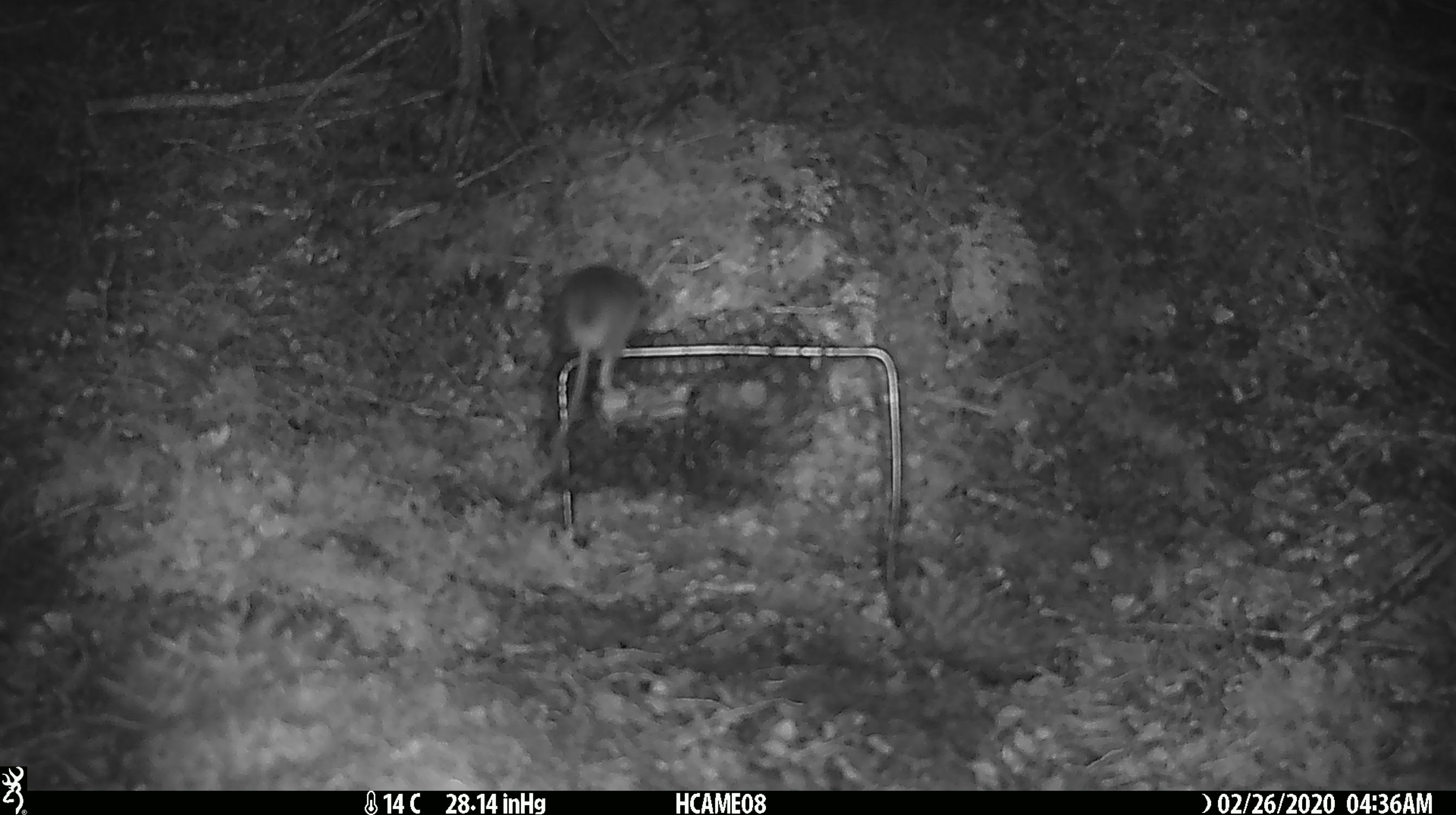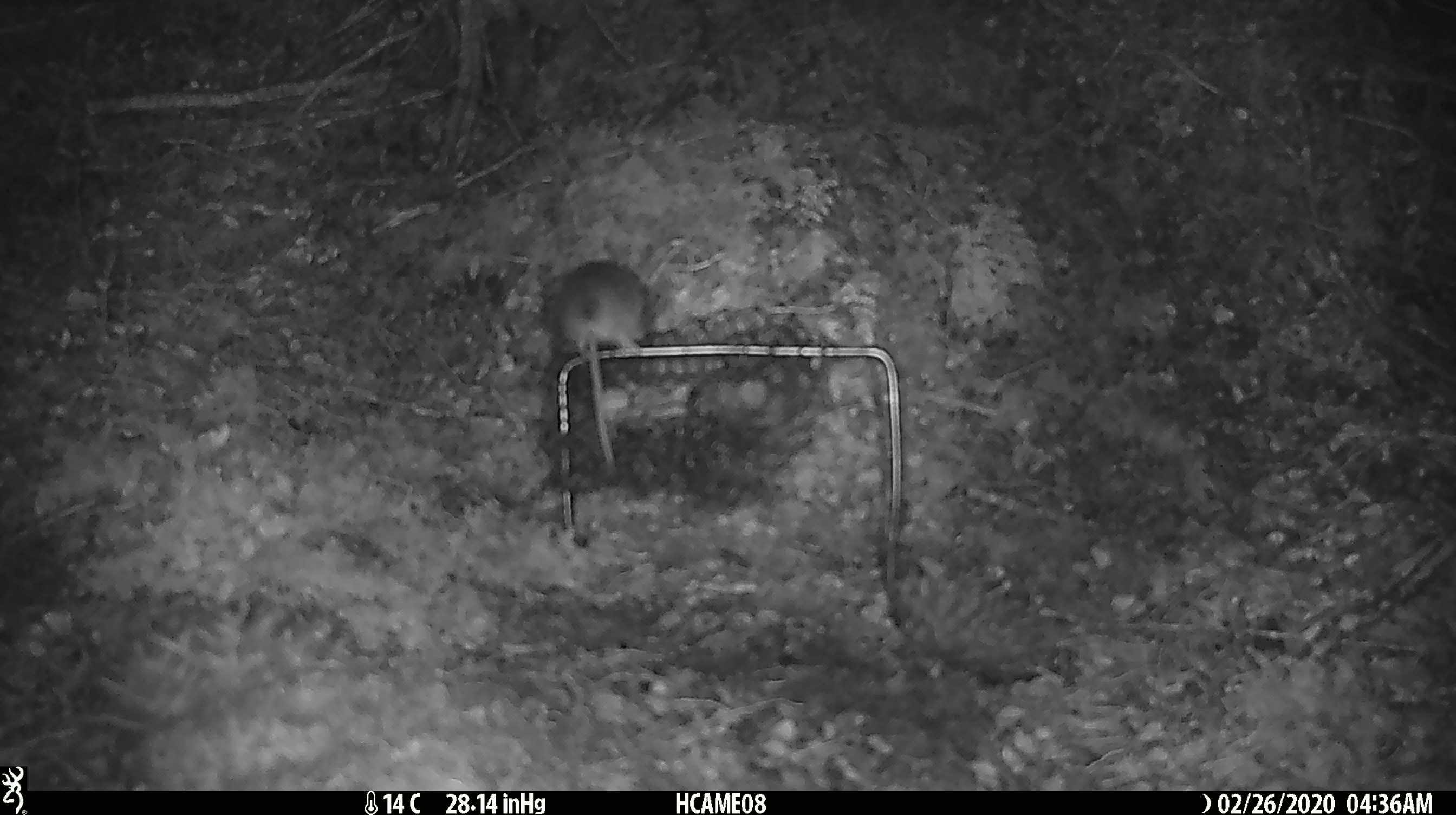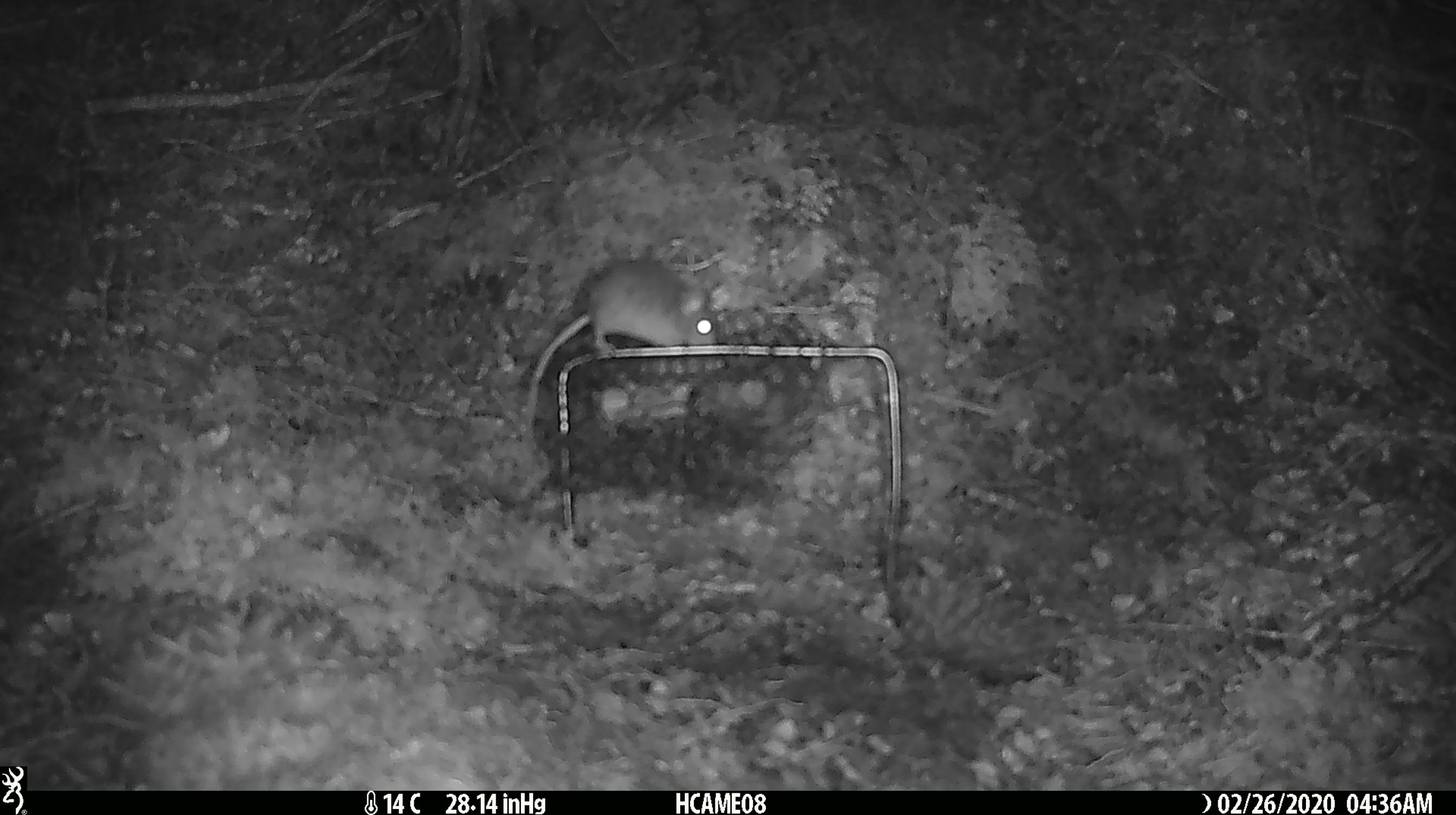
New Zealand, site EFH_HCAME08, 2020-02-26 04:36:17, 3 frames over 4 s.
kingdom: Animalia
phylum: Chordata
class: Mammalia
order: Rodentia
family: Muridae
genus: Mus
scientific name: Mus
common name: mouse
Mouse (Mus).